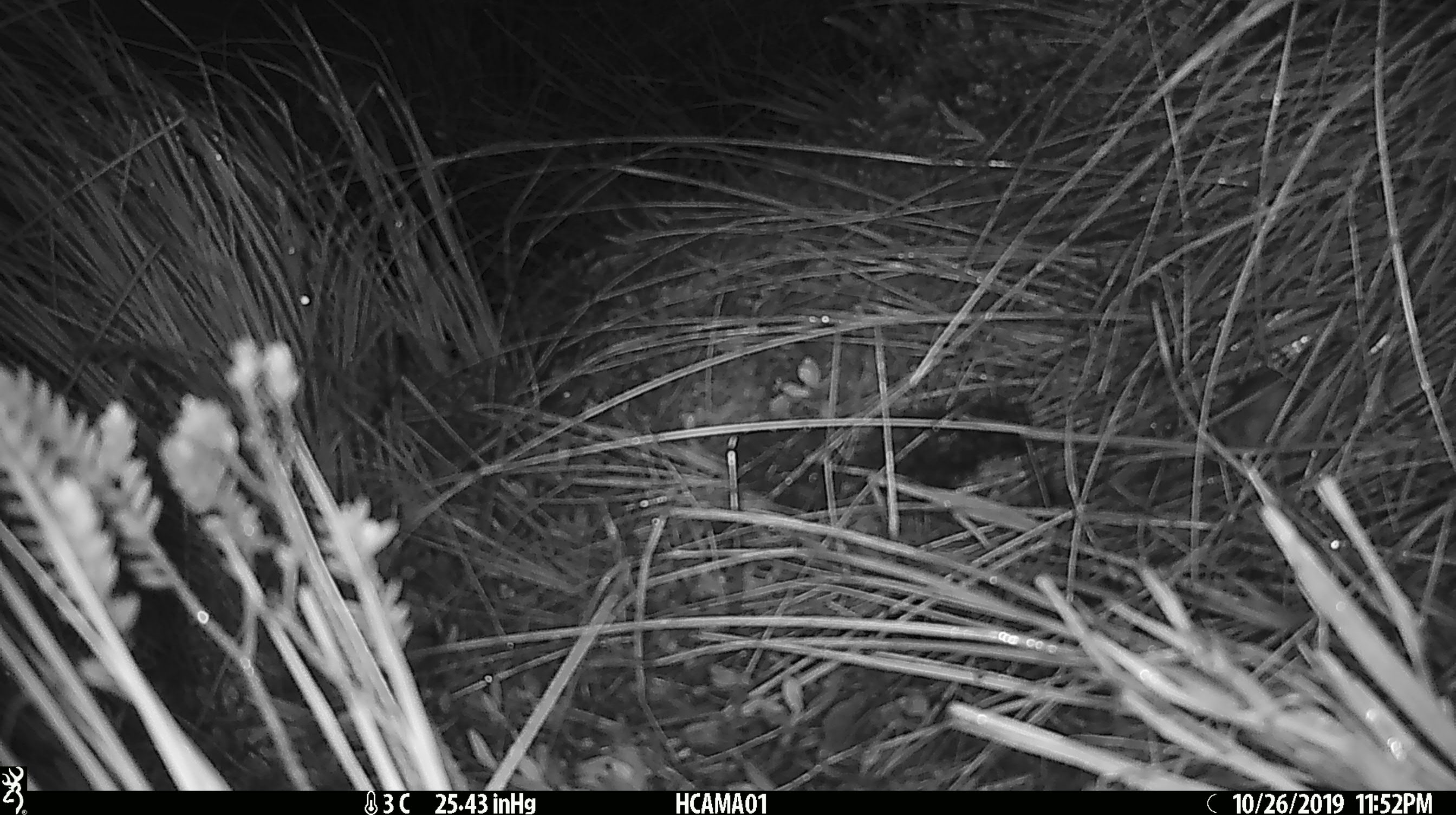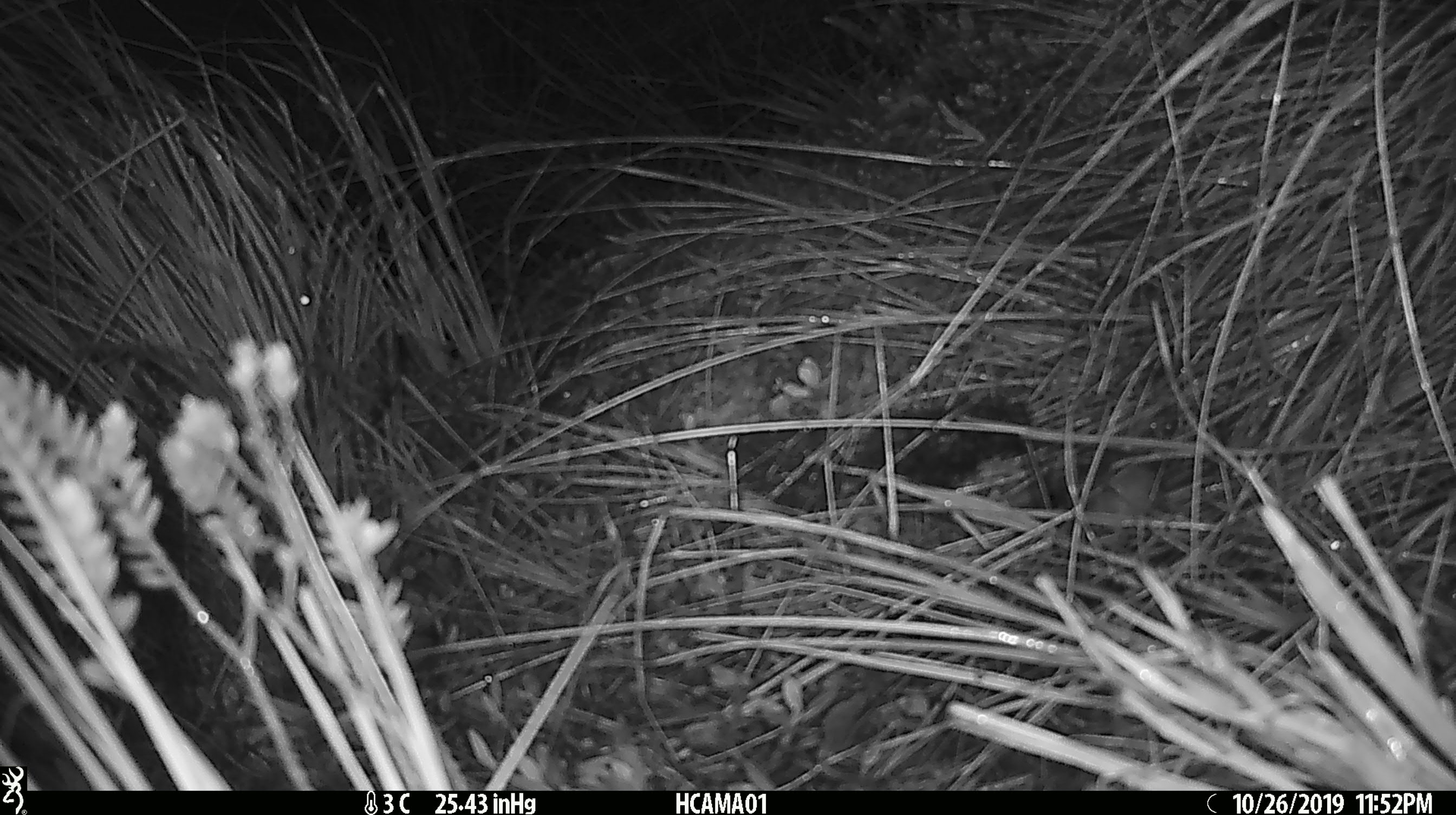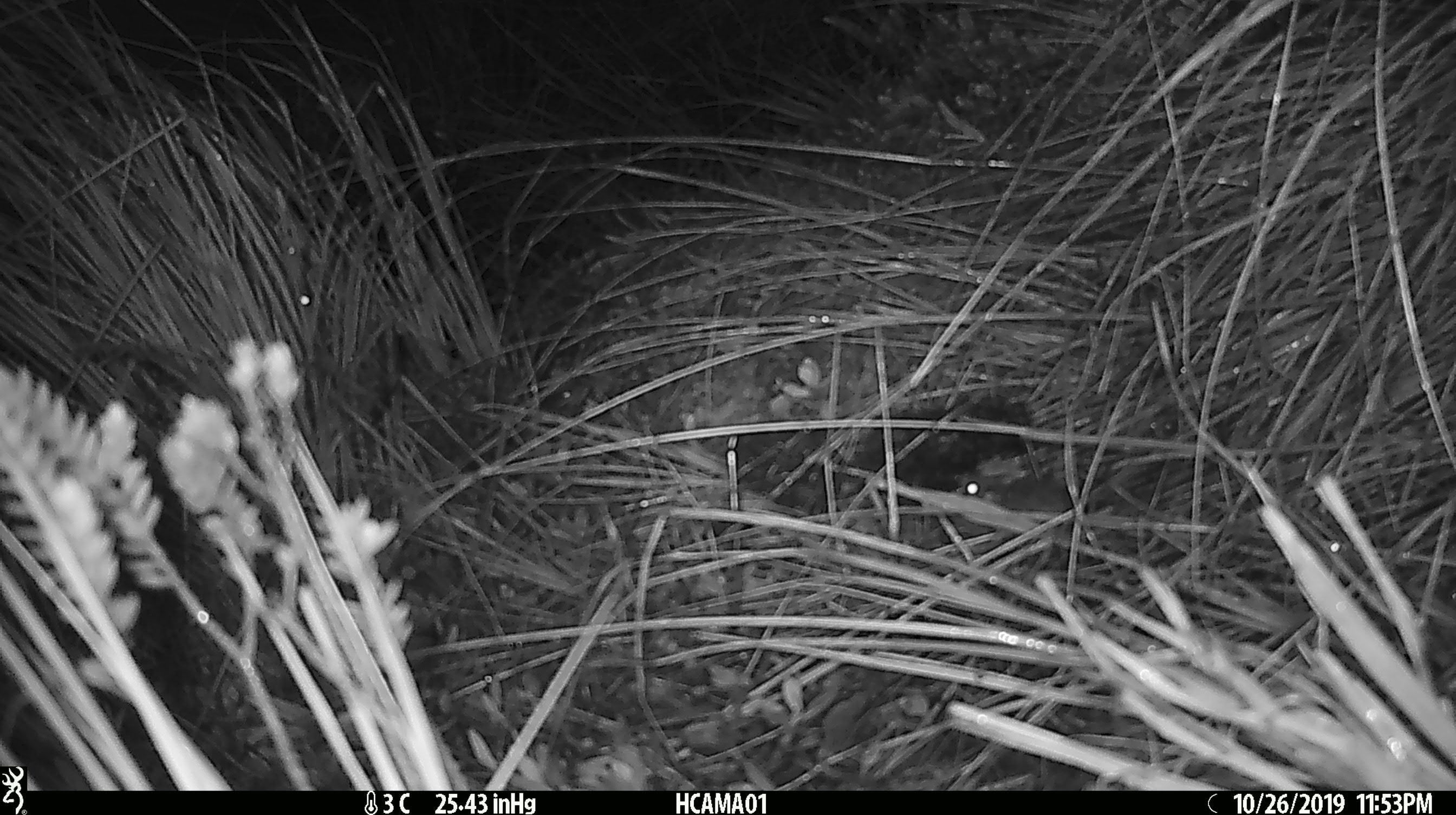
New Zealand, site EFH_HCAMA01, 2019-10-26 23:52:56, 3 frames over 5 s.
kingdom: Animalia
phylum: Chordata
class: Mammalia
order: Rodentia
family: Muridae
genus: Mus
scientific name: Mus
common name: mouse